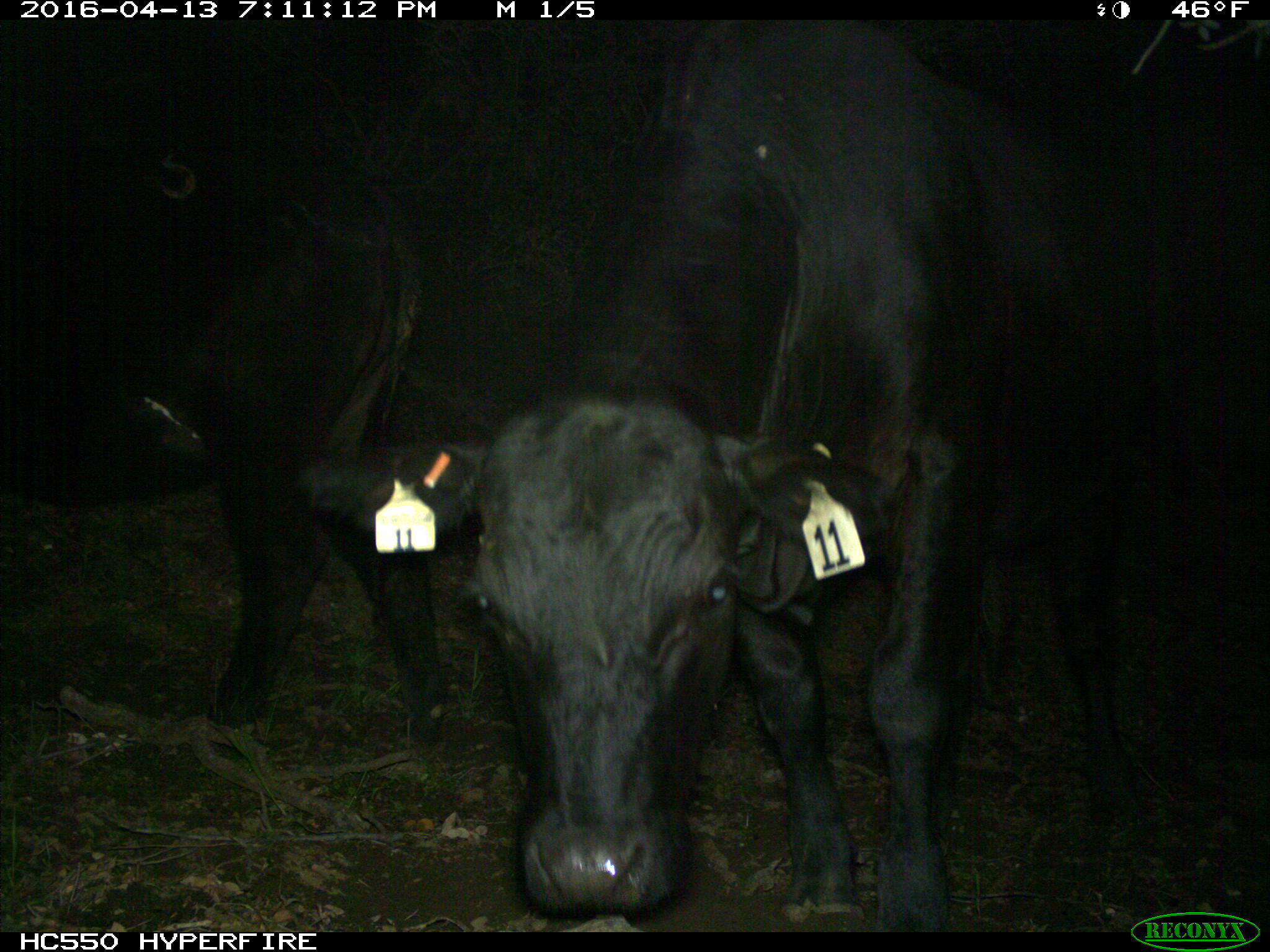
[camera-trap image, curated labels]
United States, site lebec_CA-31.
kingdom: Animalia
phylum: Chordata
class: Mammalia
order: Artiodactyla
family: Bovidae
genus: Bos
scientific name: Bos taurus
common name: domestic cow